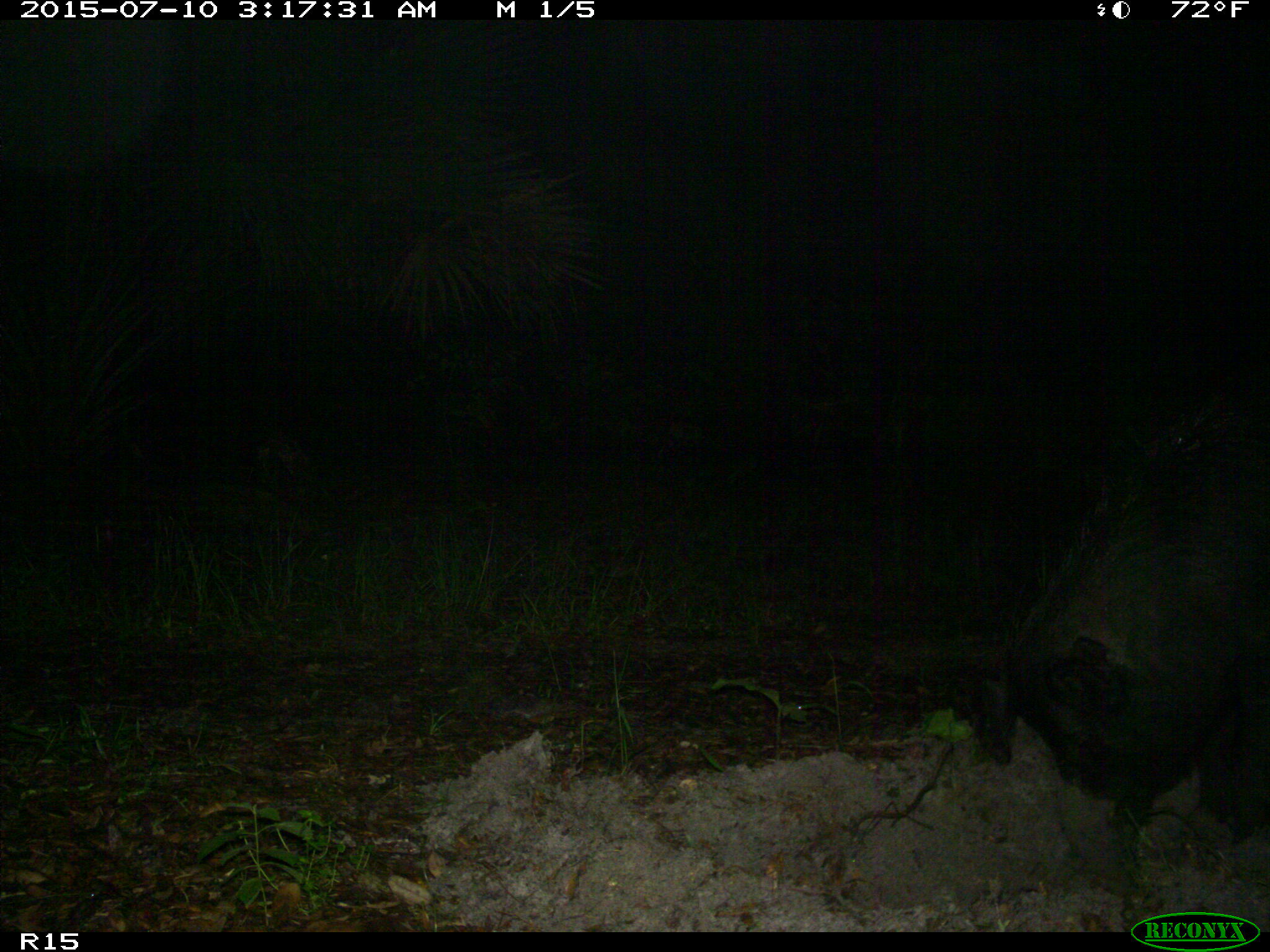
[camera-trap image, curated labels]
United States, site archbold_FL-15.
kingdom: Animalia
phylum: Chordata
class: Mammalia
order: Artiodactyla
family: Suidae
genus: Sus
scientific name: Sus scrofa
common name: wild boar